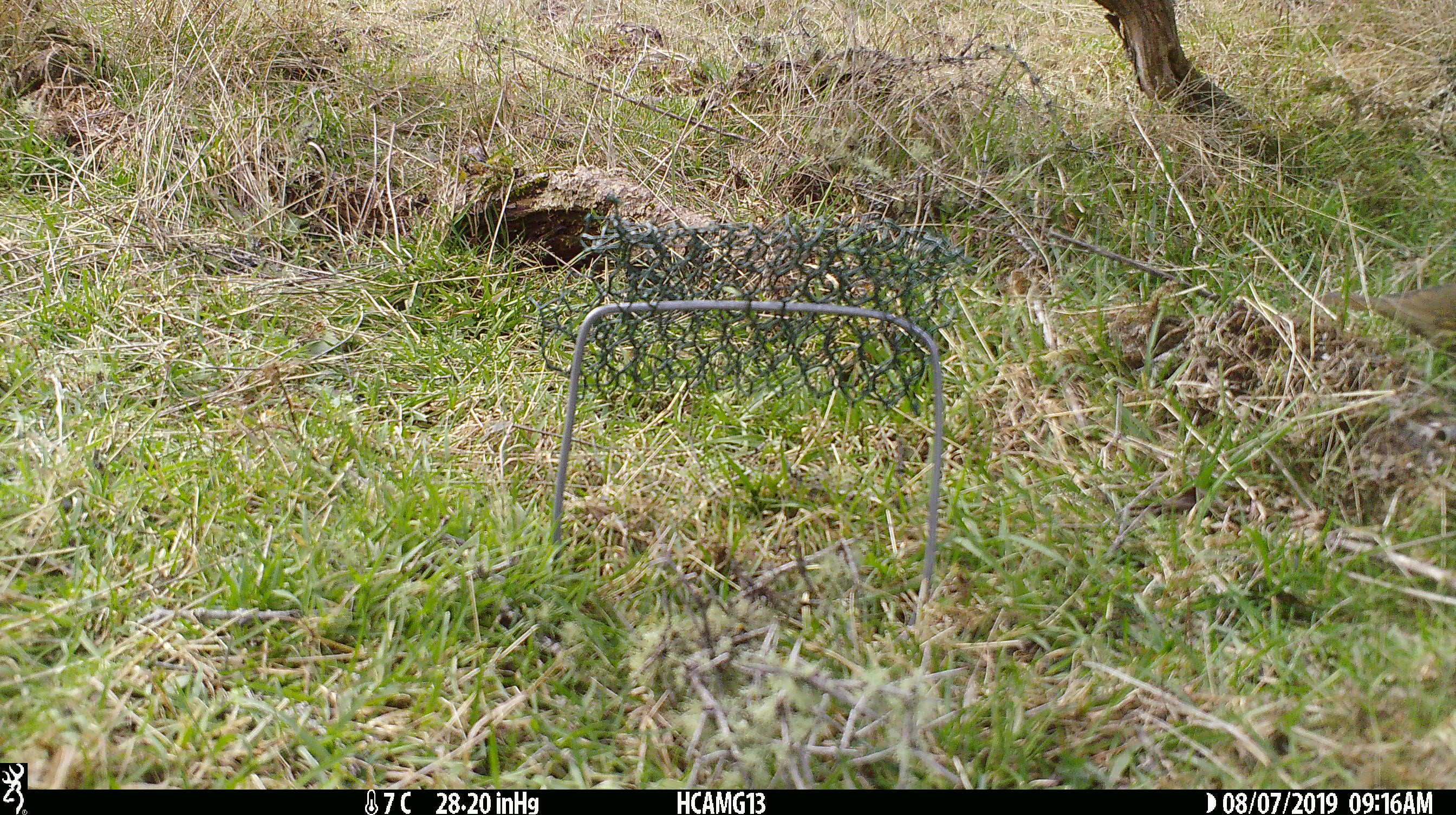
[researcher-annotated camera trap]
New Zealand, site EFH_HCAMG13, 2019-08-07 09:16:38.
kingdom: Animalia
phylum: Chordata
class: Aves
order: Passeriformes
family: Turdidae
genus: Turdus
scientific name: Turdus philomelos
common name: song thrush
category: thrush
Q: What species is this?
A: Thrush (song thrush) (Turdus philomelos).